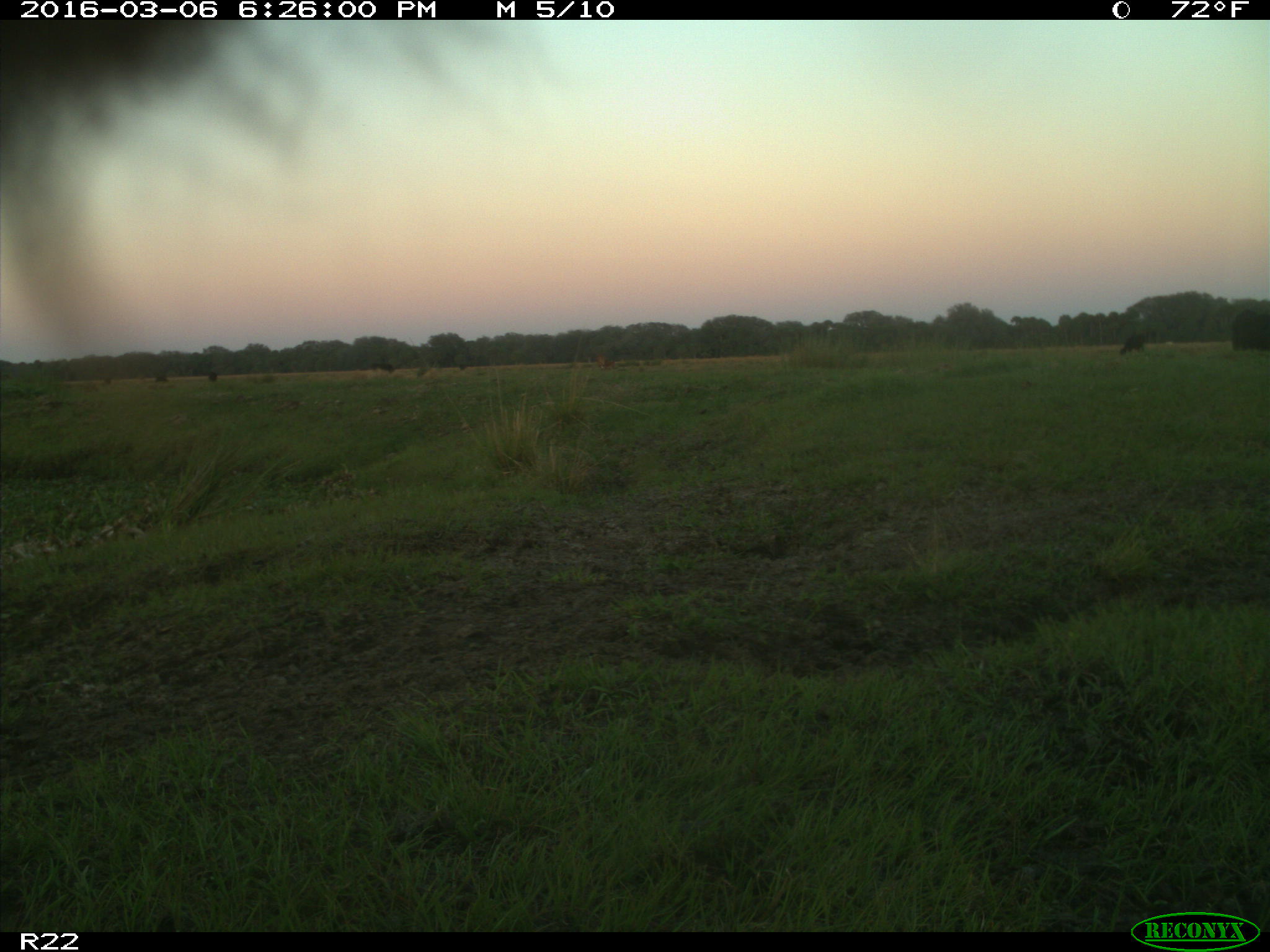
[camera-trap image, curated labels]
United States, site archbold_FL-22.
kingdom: Animalia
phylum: Chordata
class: Mammalia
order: Artiodactyla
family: Bovidae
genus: Bos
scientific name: Bos taurus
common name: domestic cow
Bos taurus (domestic cow).